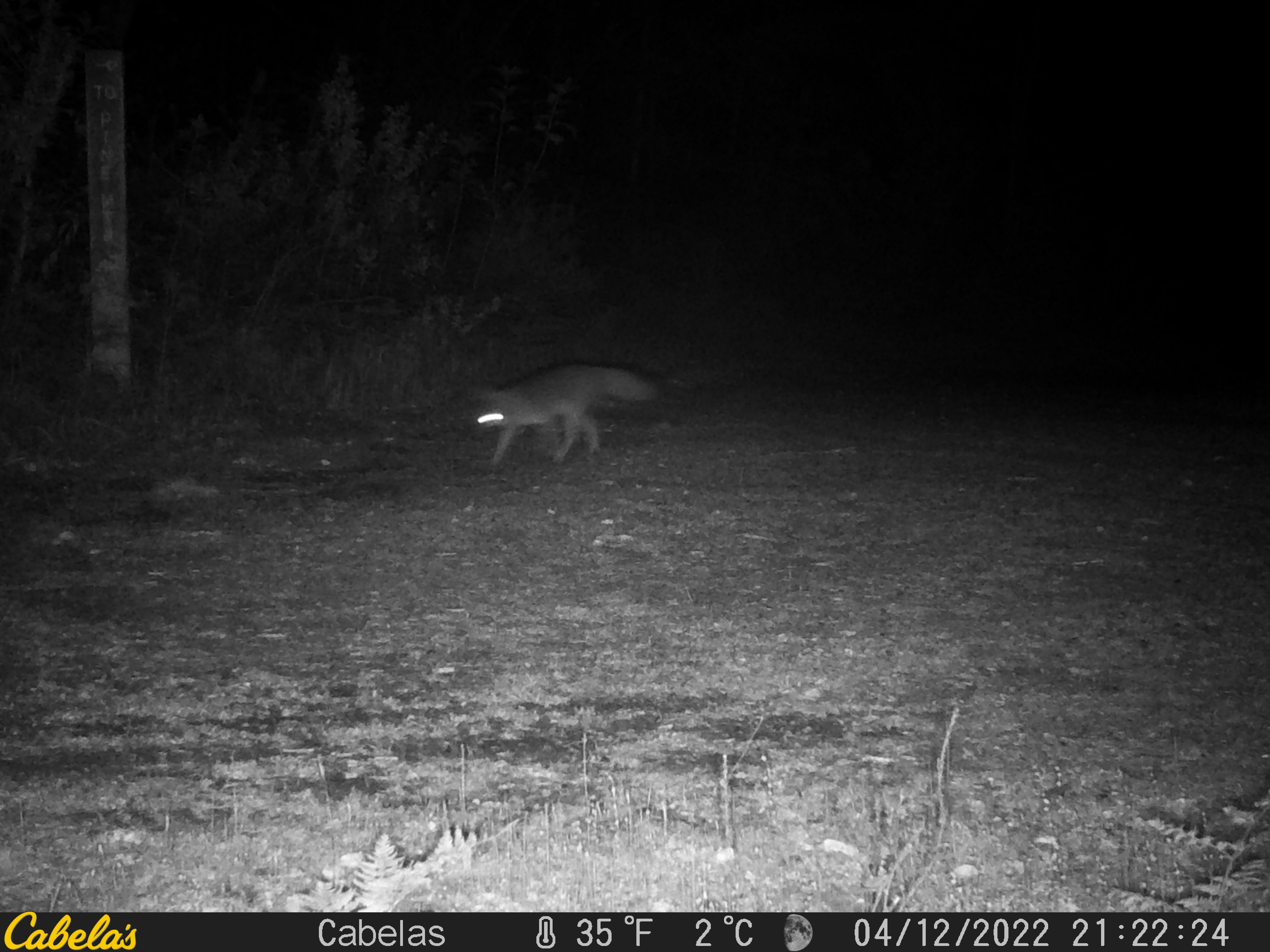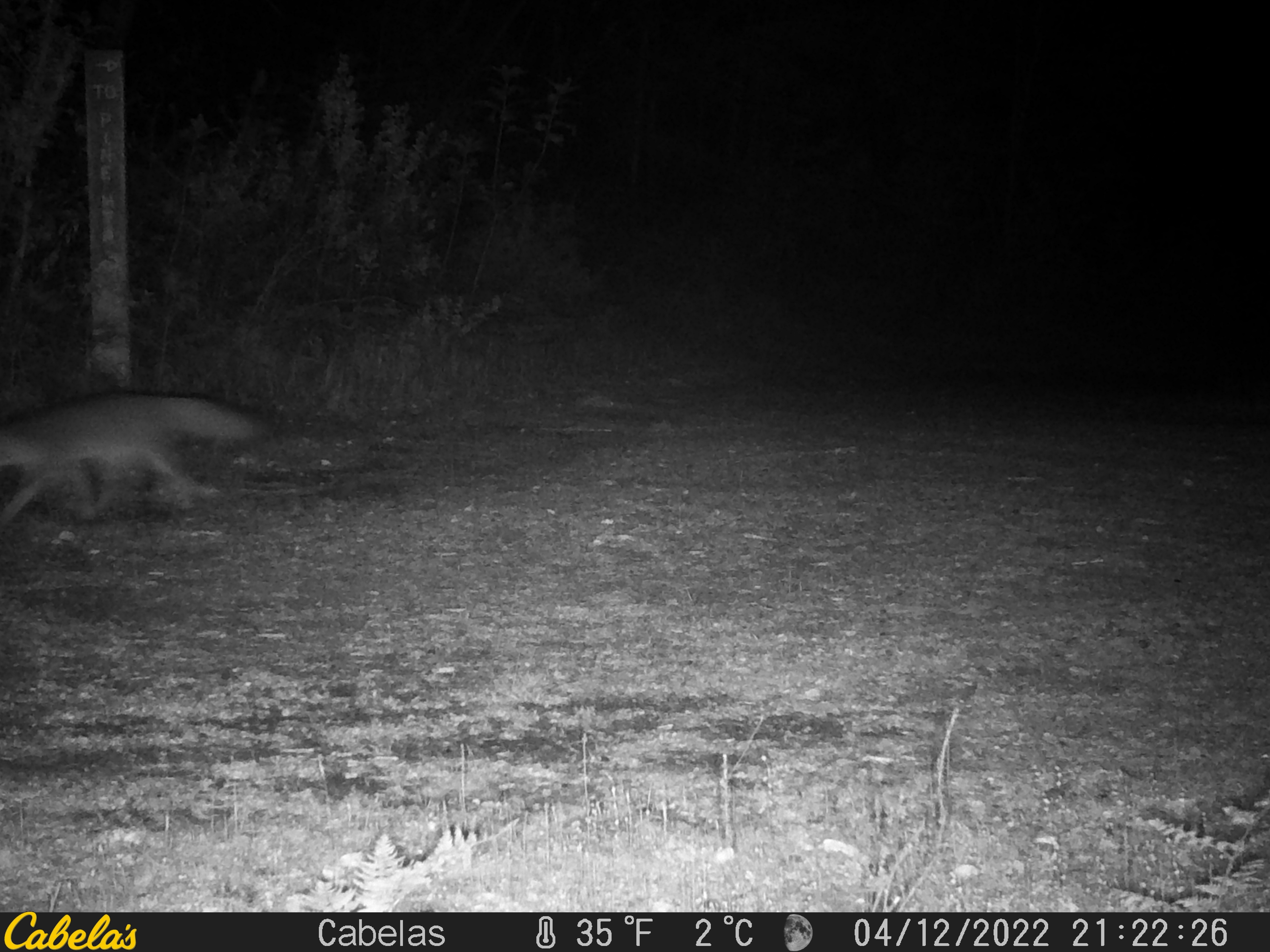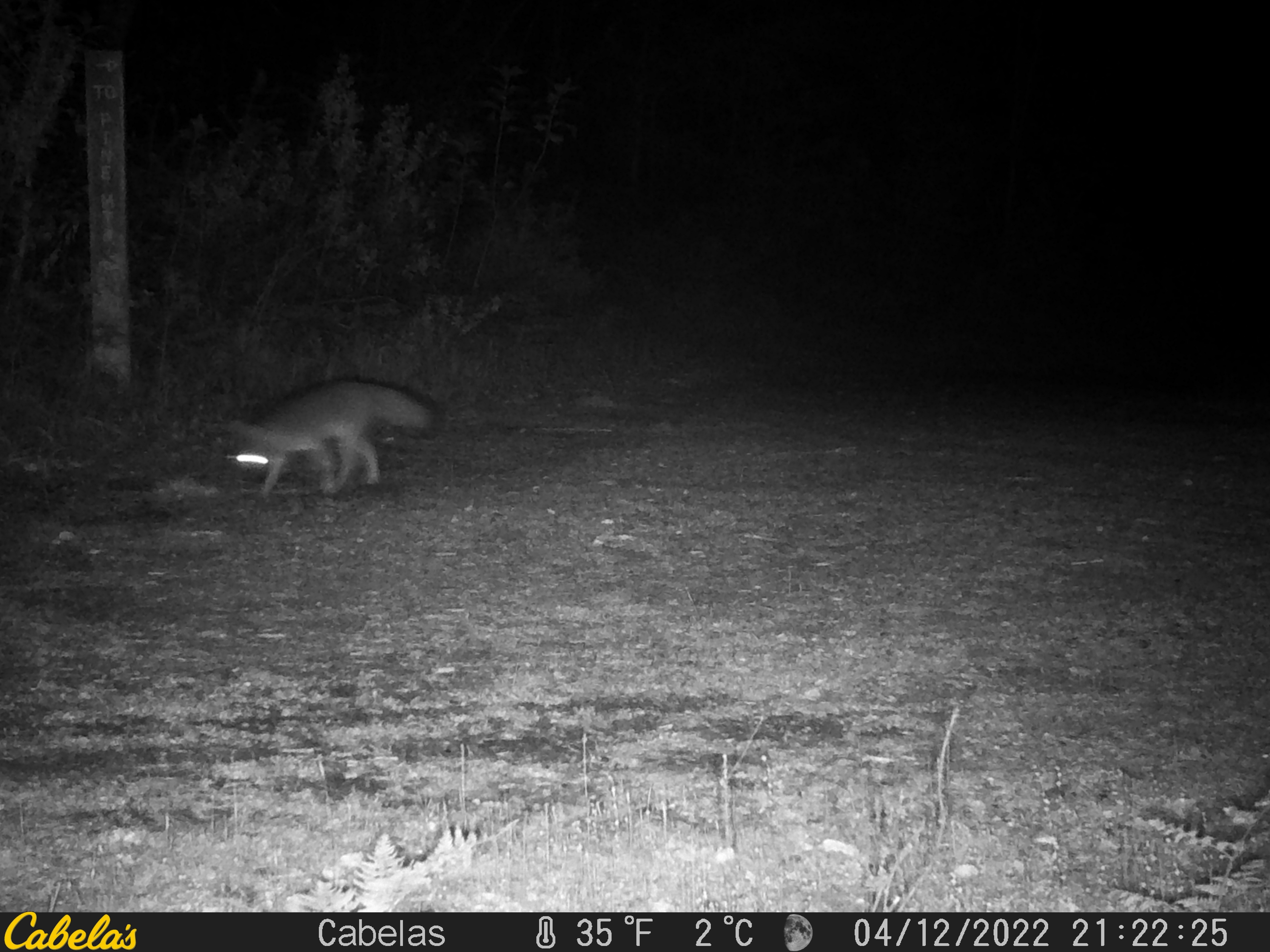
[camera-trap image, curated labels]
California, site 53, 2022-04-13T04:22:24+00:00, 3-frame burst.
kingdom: Animalia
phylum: Chordata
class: Mammalia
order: Carnivora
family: Canidae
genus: Urocyon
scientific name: Urocyon cinereoargenteus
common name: gray fox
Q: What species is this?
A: Gray fox (Urocyon cinereoargenteus).